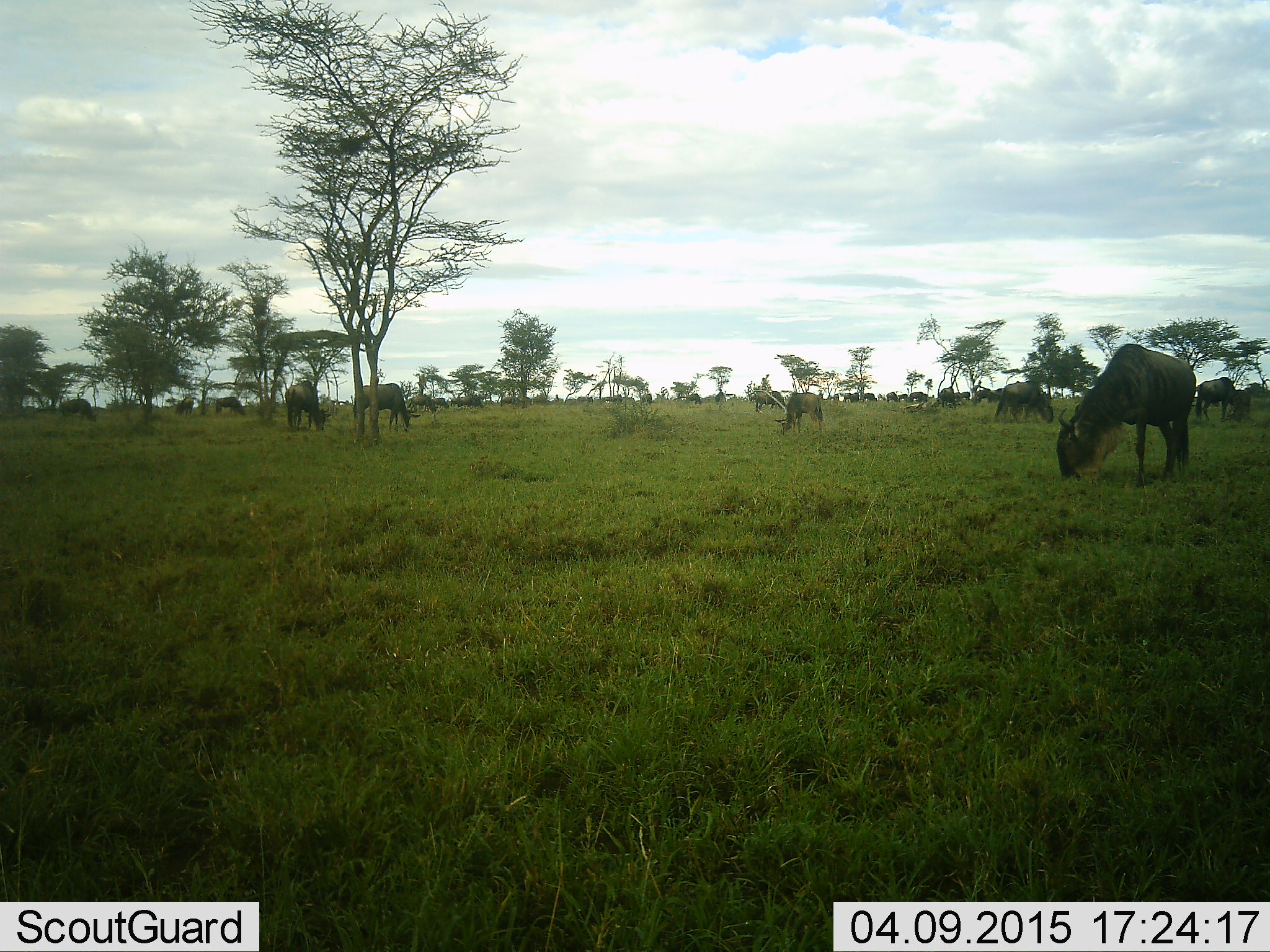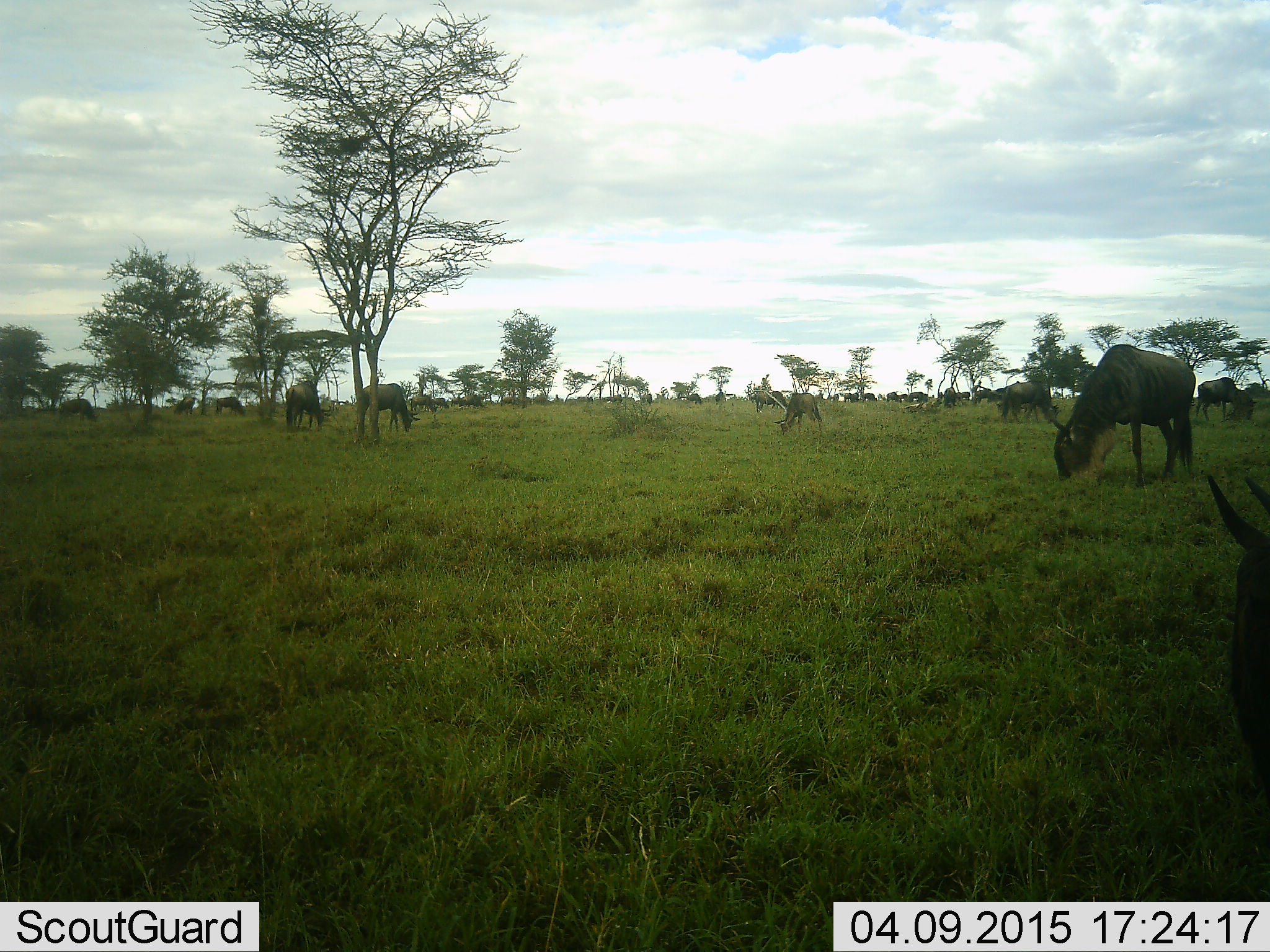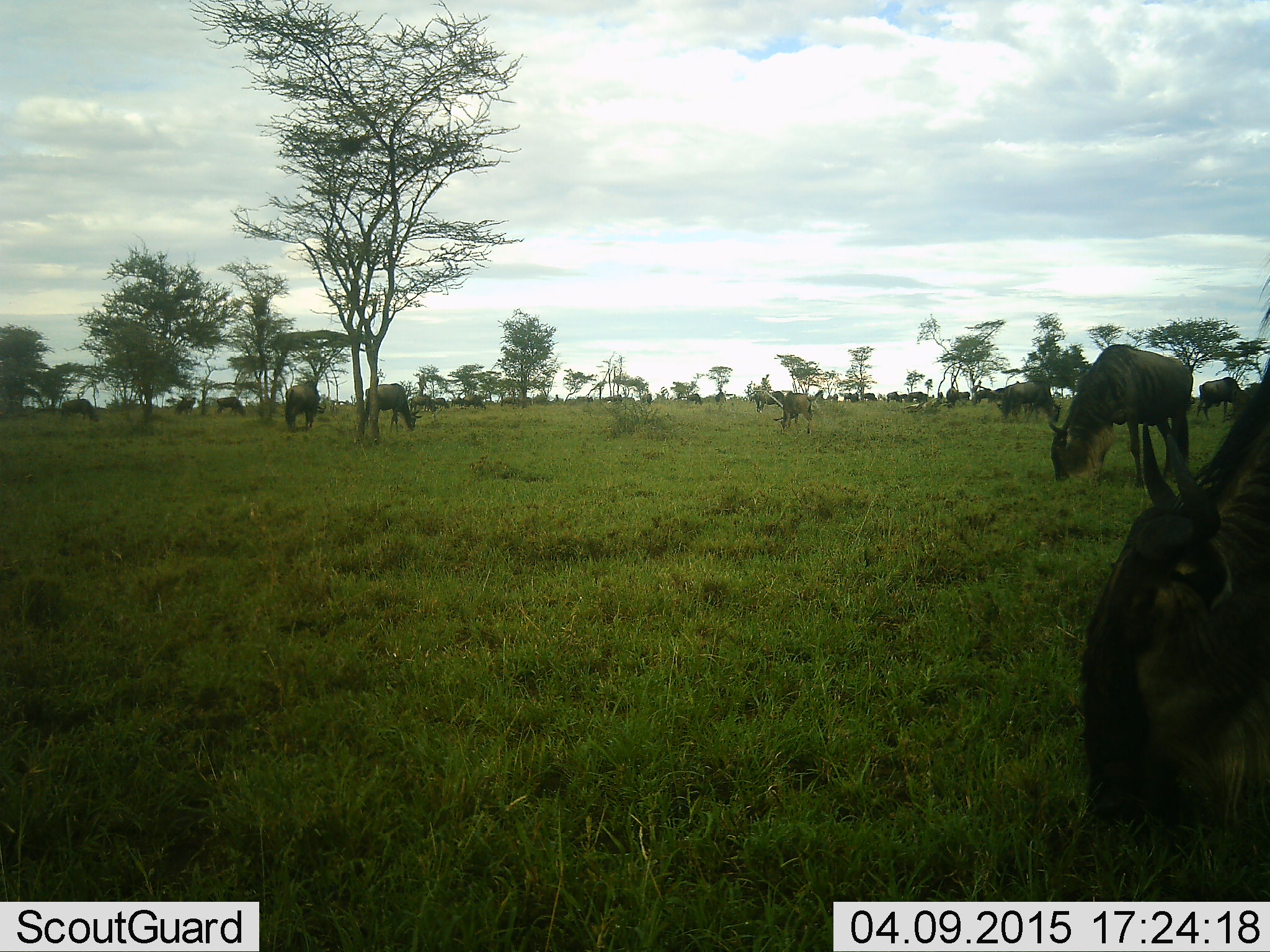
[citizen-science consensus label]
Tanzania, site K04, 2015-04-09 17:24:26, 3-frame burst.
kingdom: Animalia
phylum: Chordata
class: Mammalia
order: Artiodactyla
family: Bovidae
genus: Connochaetes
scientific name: Connochaetes taurinus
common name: blue wildebeest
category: wildebeest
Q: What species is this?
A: Wildebeest (blue wildebeest) (Connochaetes taurinus).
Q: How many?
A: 11-50.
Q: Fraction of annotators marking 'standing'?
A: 30%.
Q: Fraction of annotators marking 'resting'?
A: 0%.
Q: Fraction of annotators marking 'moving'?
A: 20%.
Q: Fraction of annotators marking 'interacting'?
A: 0%.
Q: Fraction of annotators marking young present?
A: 0%.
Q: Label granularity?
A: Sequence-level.